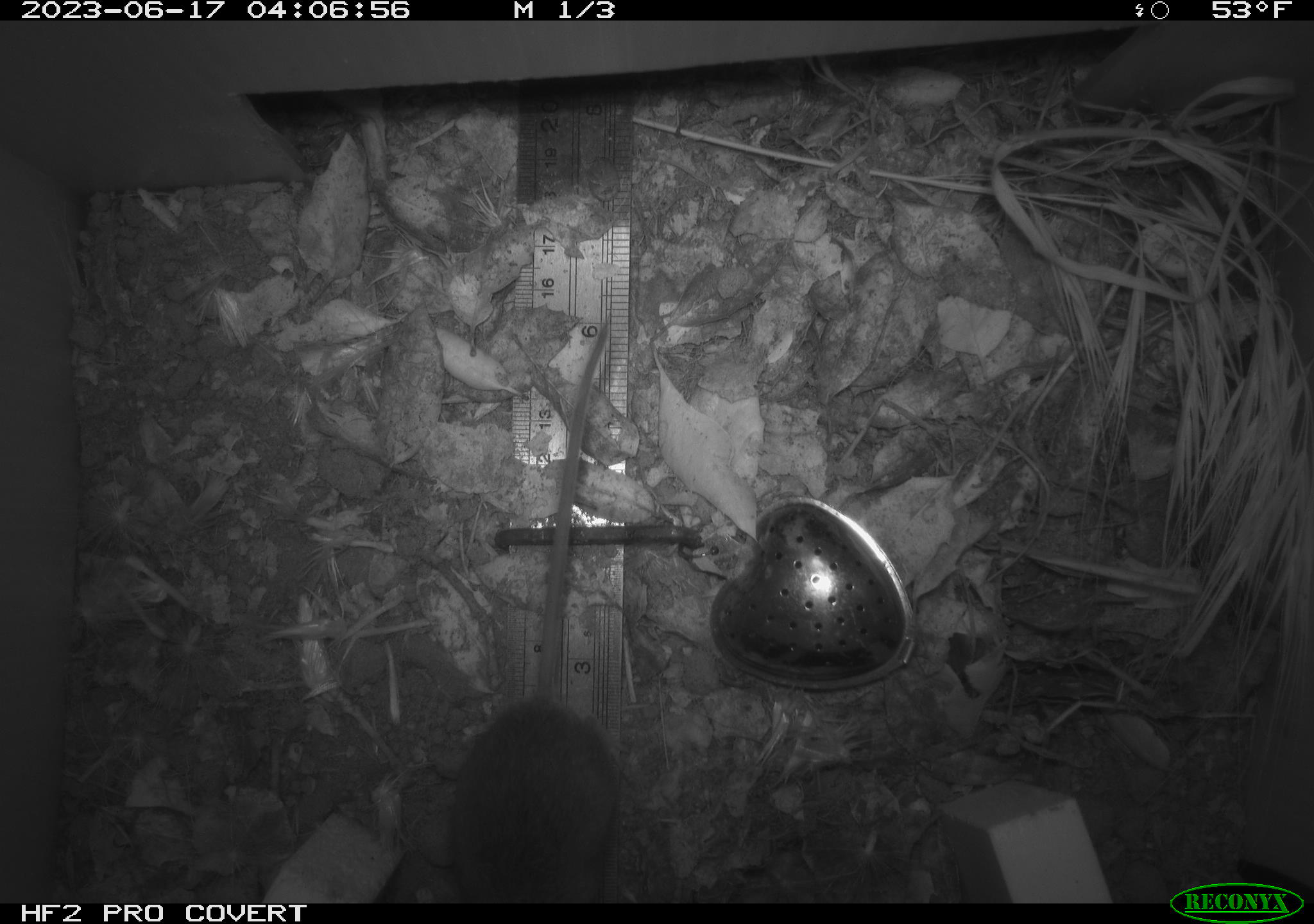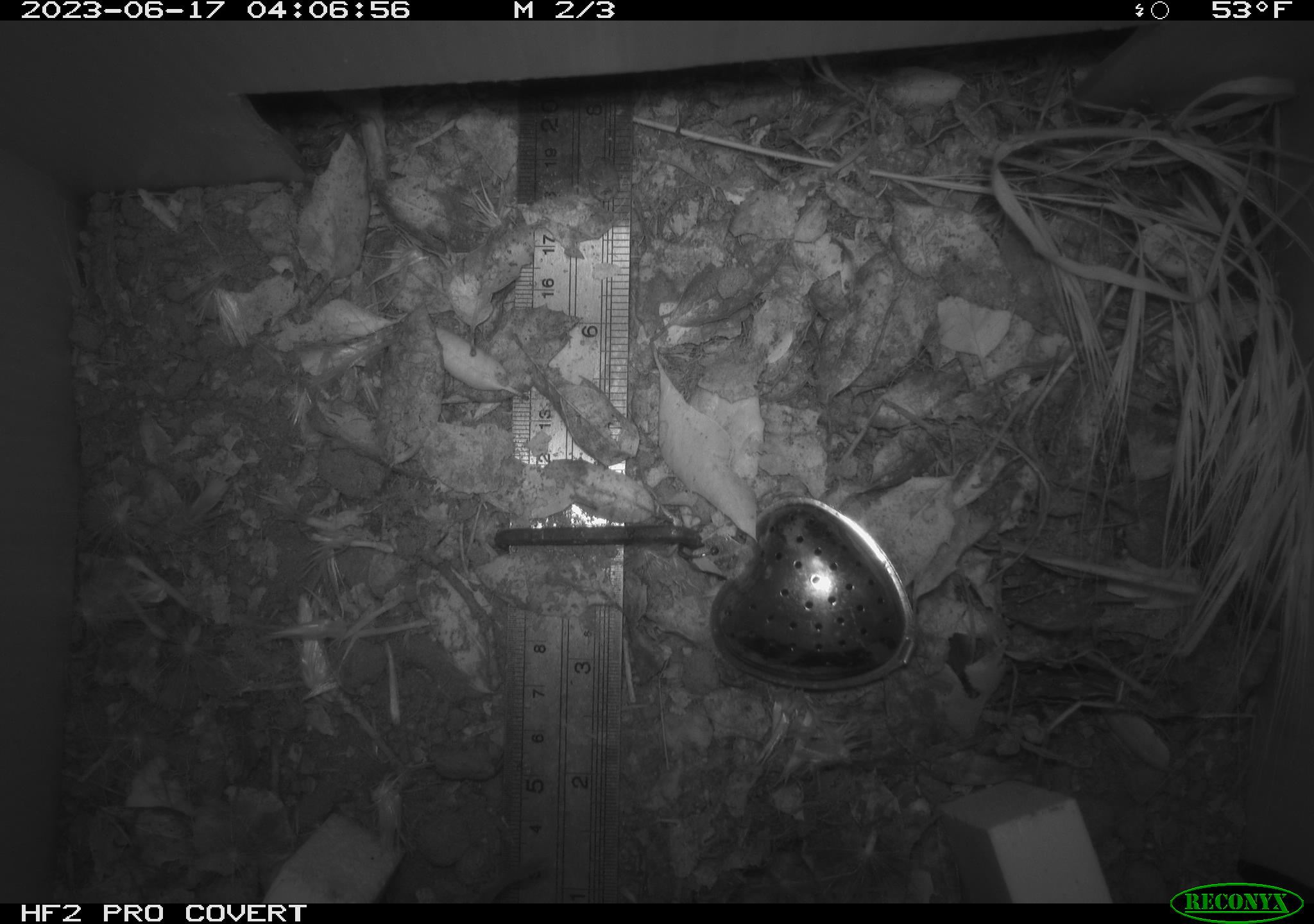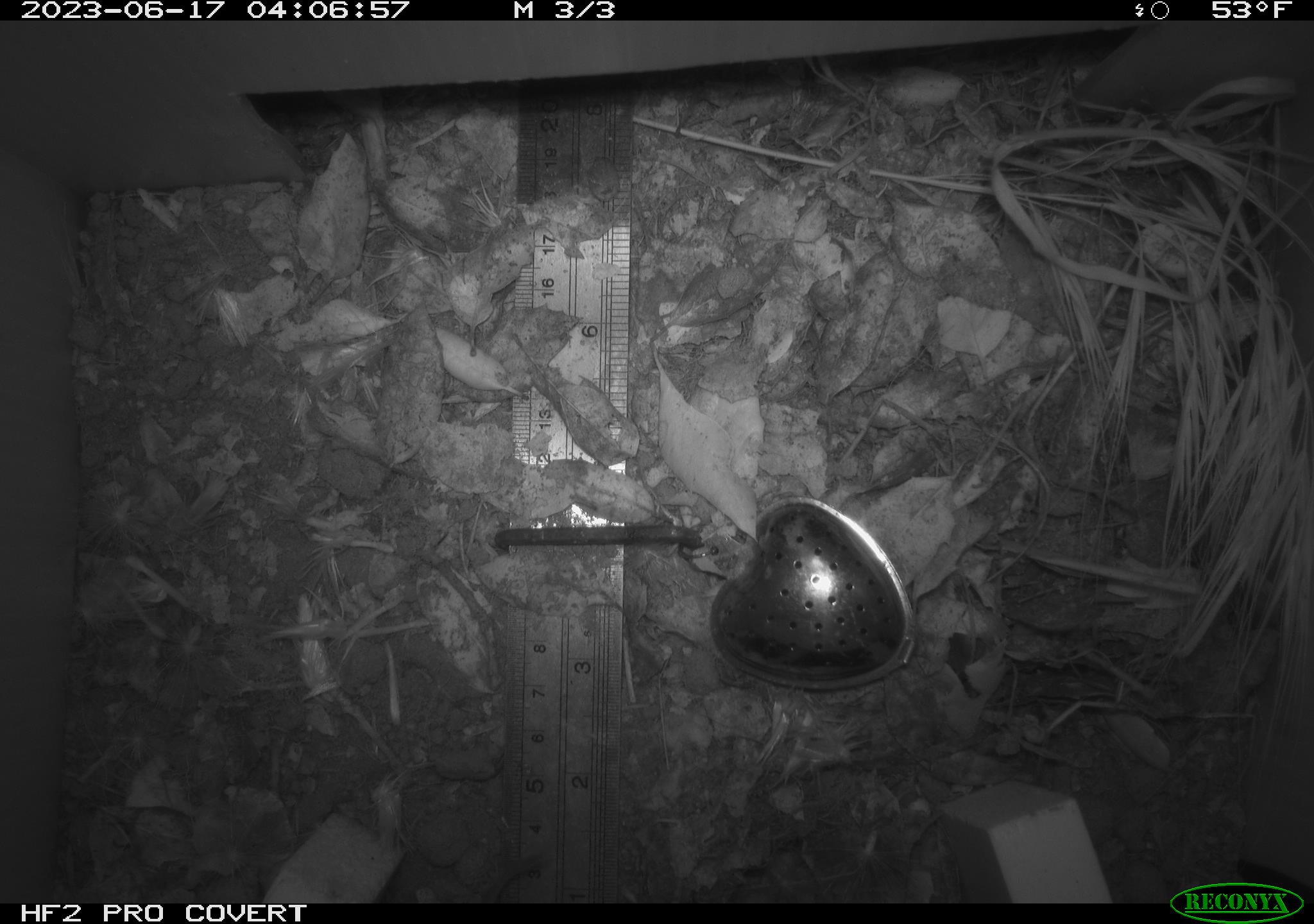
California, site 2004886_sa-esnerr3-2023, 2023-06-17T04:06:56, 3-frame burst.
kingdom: Animalia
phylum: Chordata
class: Mammalia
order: Rodentia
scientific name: Rodentia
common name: mouse species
Mouse species (Rodentia).